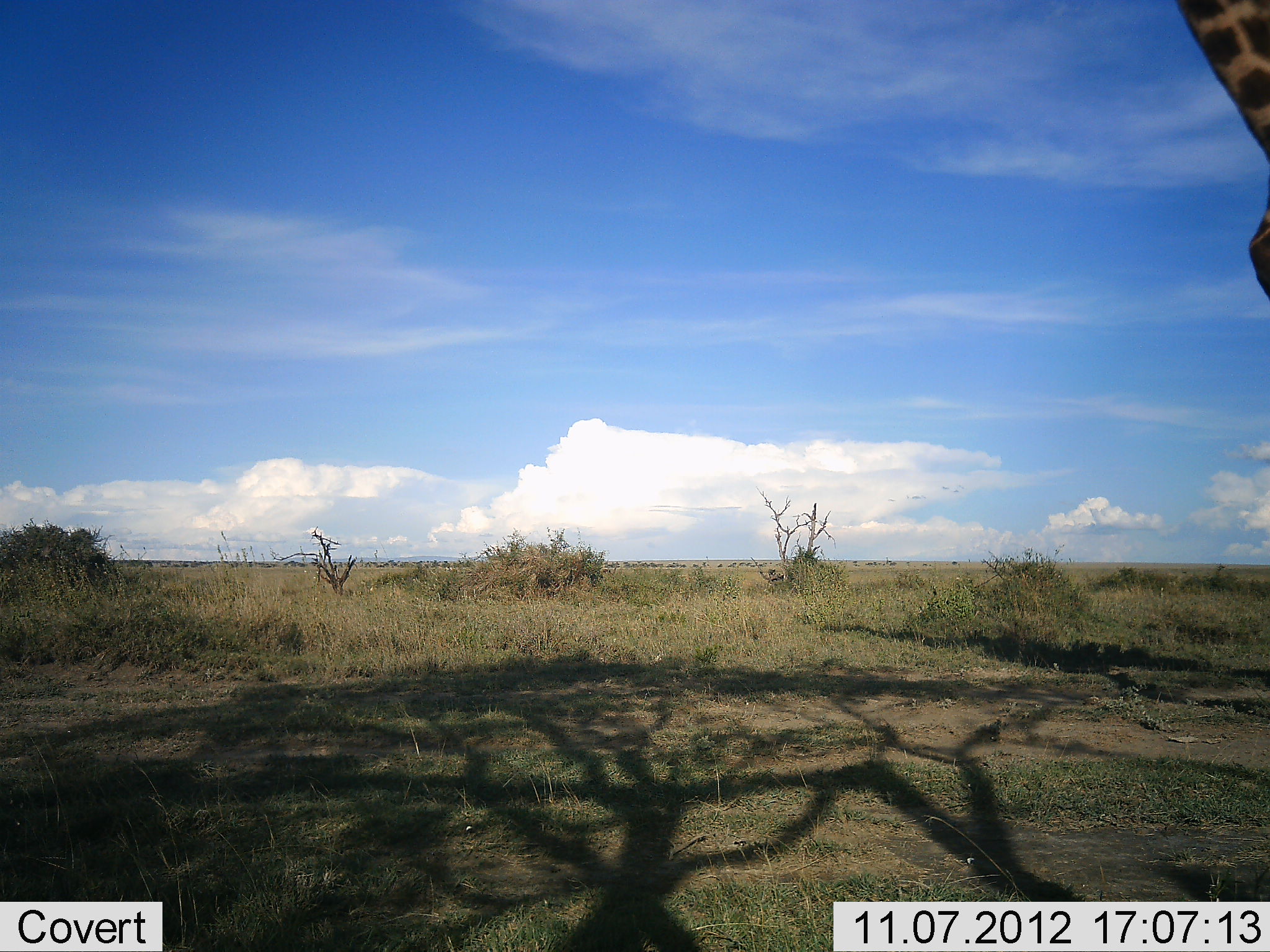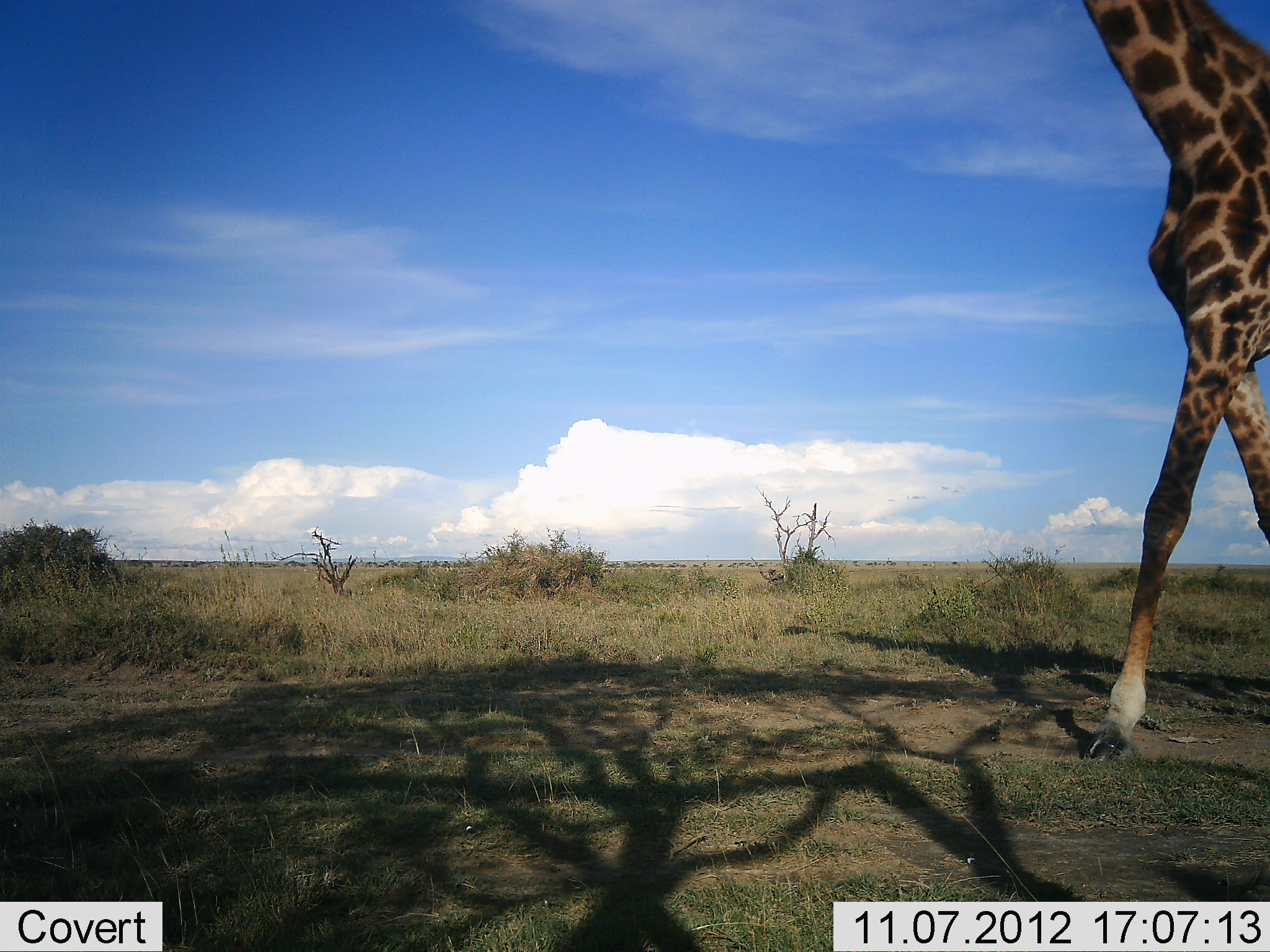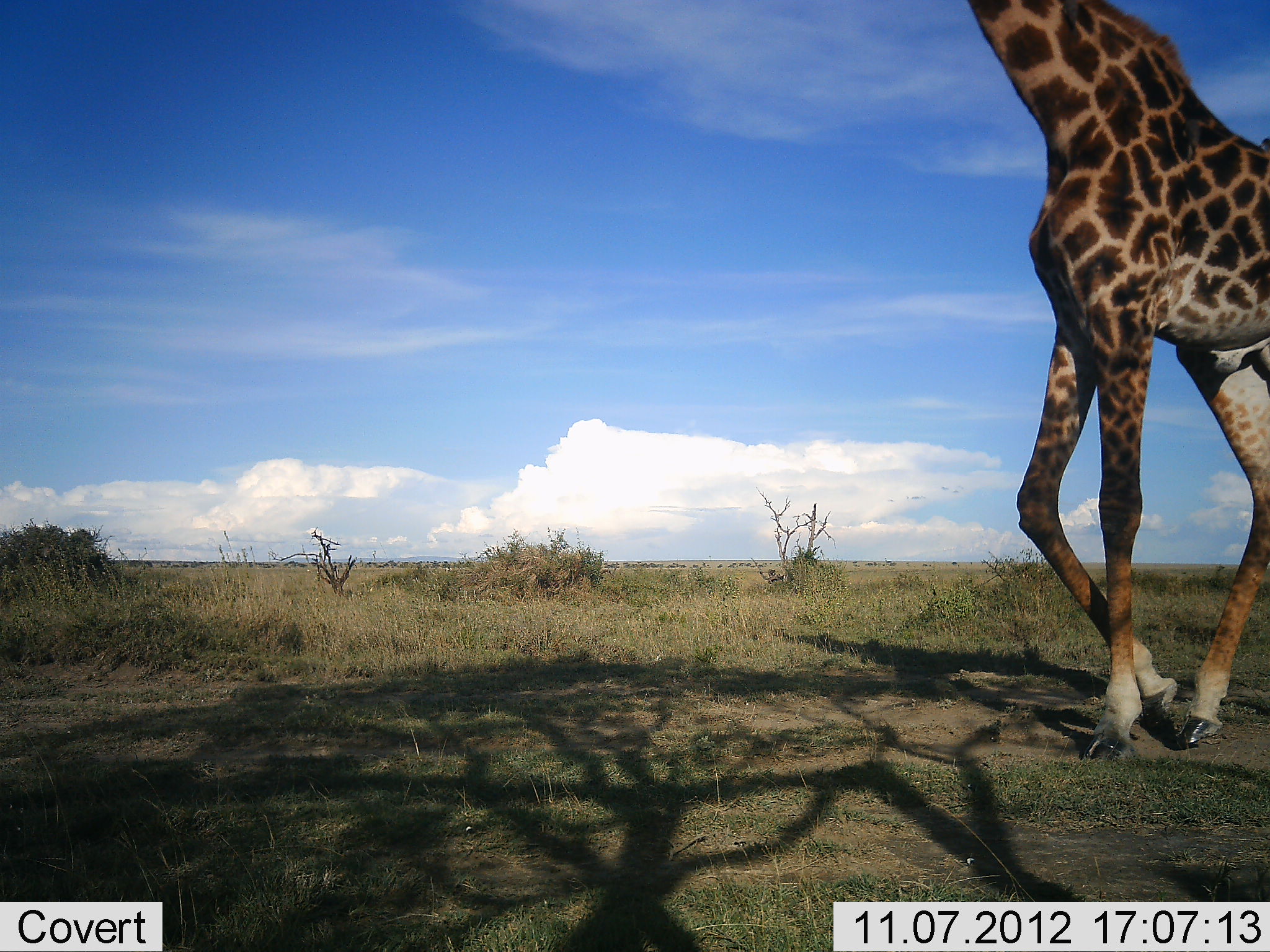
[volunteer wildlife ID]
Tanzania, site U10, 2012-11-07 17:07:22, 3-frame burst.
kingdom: Animalia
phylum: Chordata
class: Mammalia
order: Artiodactyla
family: Giraffidae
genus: Giraffa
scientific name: Giraffa camelopardalis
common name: giraffe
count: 1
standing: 0%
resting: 0%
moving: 100%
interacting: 0%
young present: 0%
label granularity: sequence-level